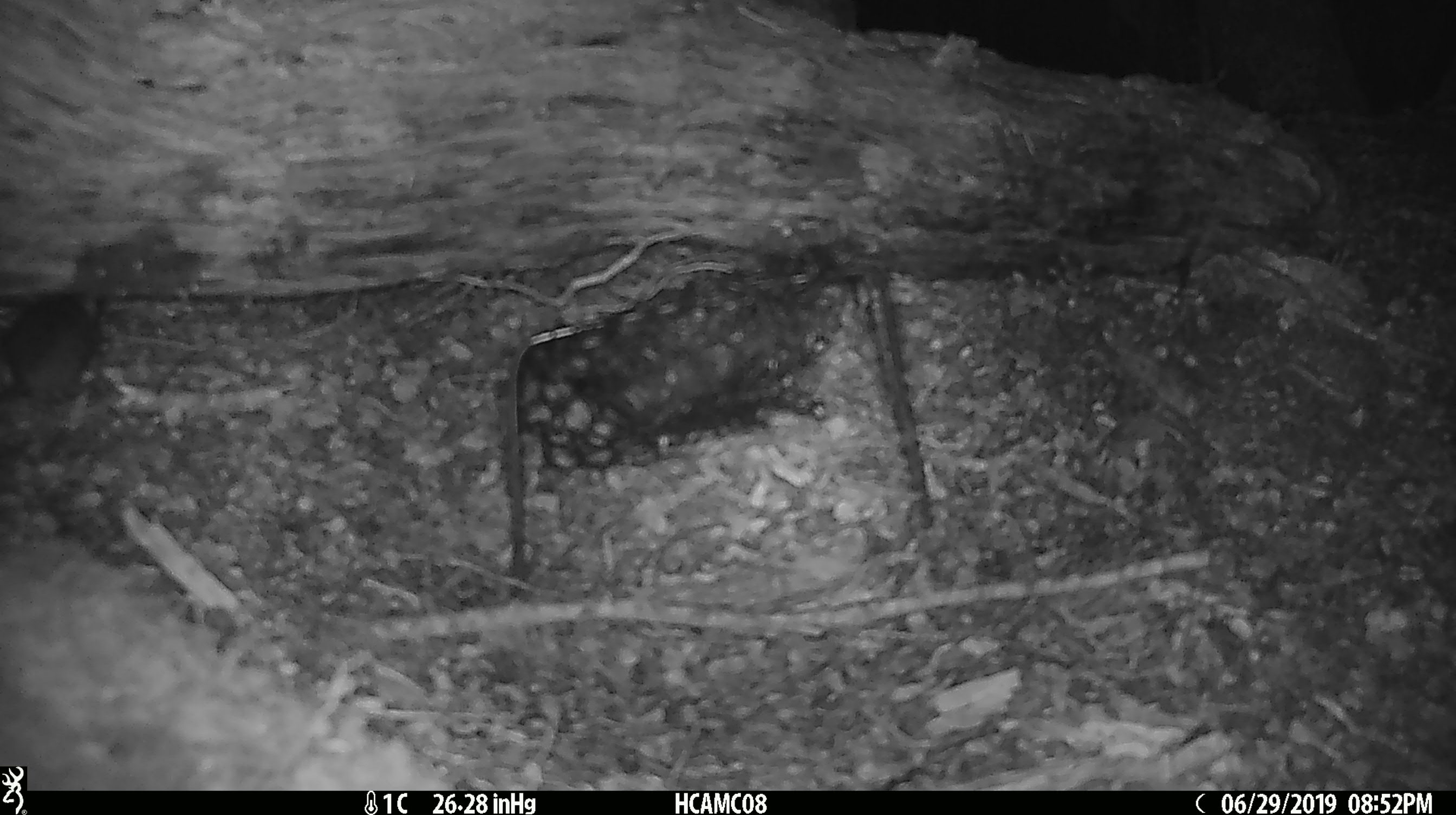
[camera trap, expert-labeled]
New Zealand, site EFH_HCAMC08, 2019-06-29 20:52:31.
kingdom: Animalia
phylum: Chordata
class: Mammalia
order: Rodentia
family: Muridae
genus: Mus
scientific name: Mus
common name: mouse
Mouse (Mus).